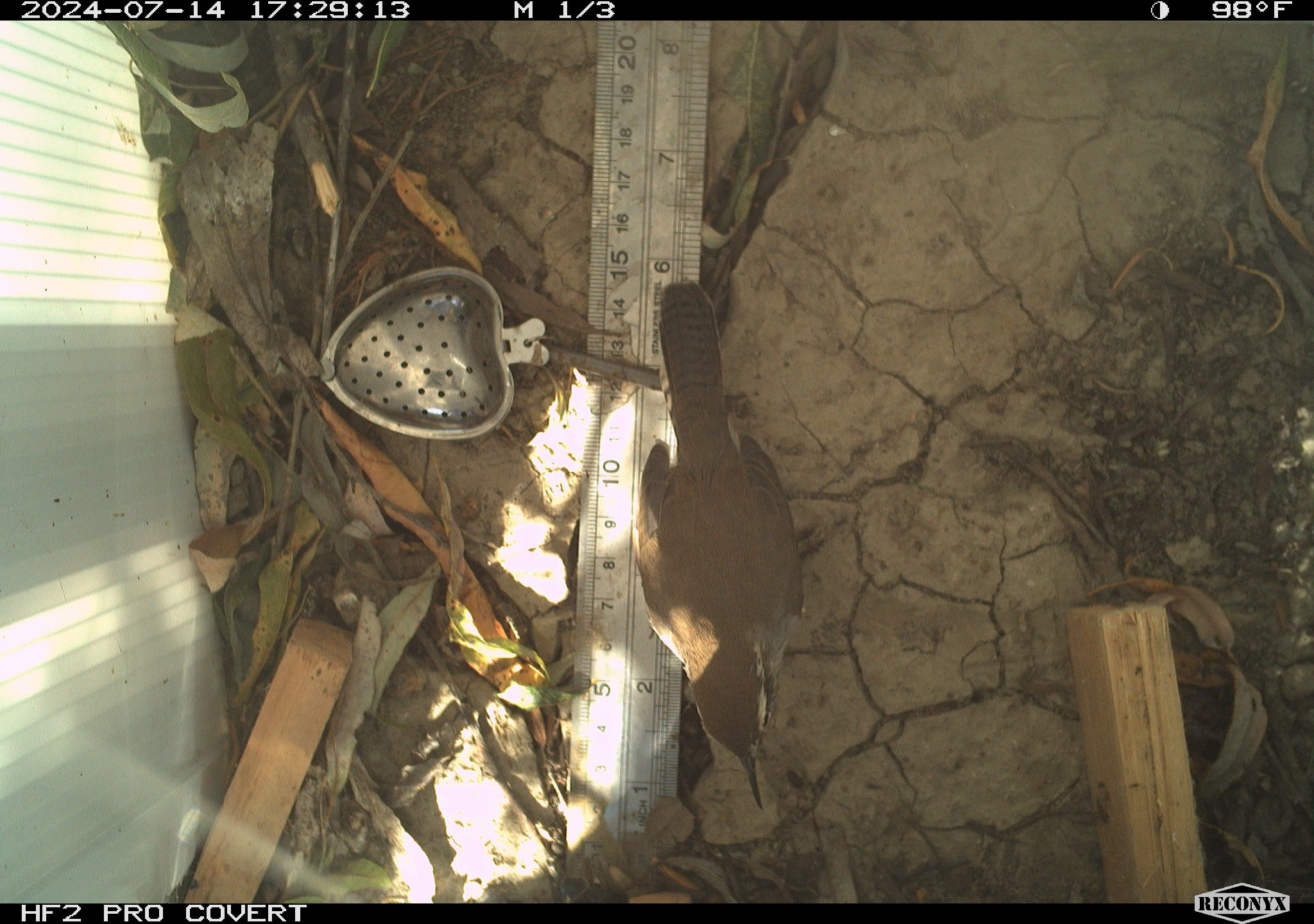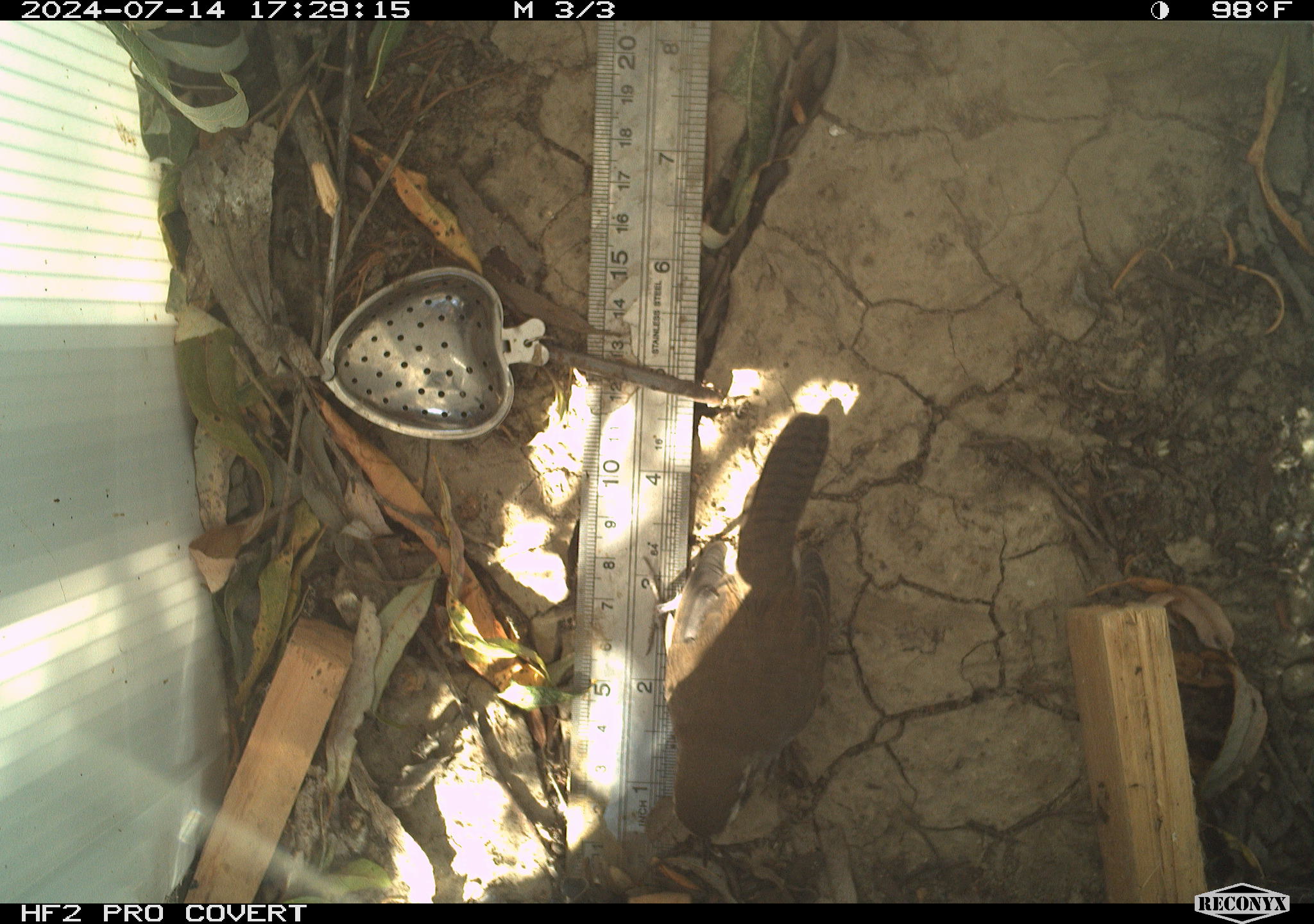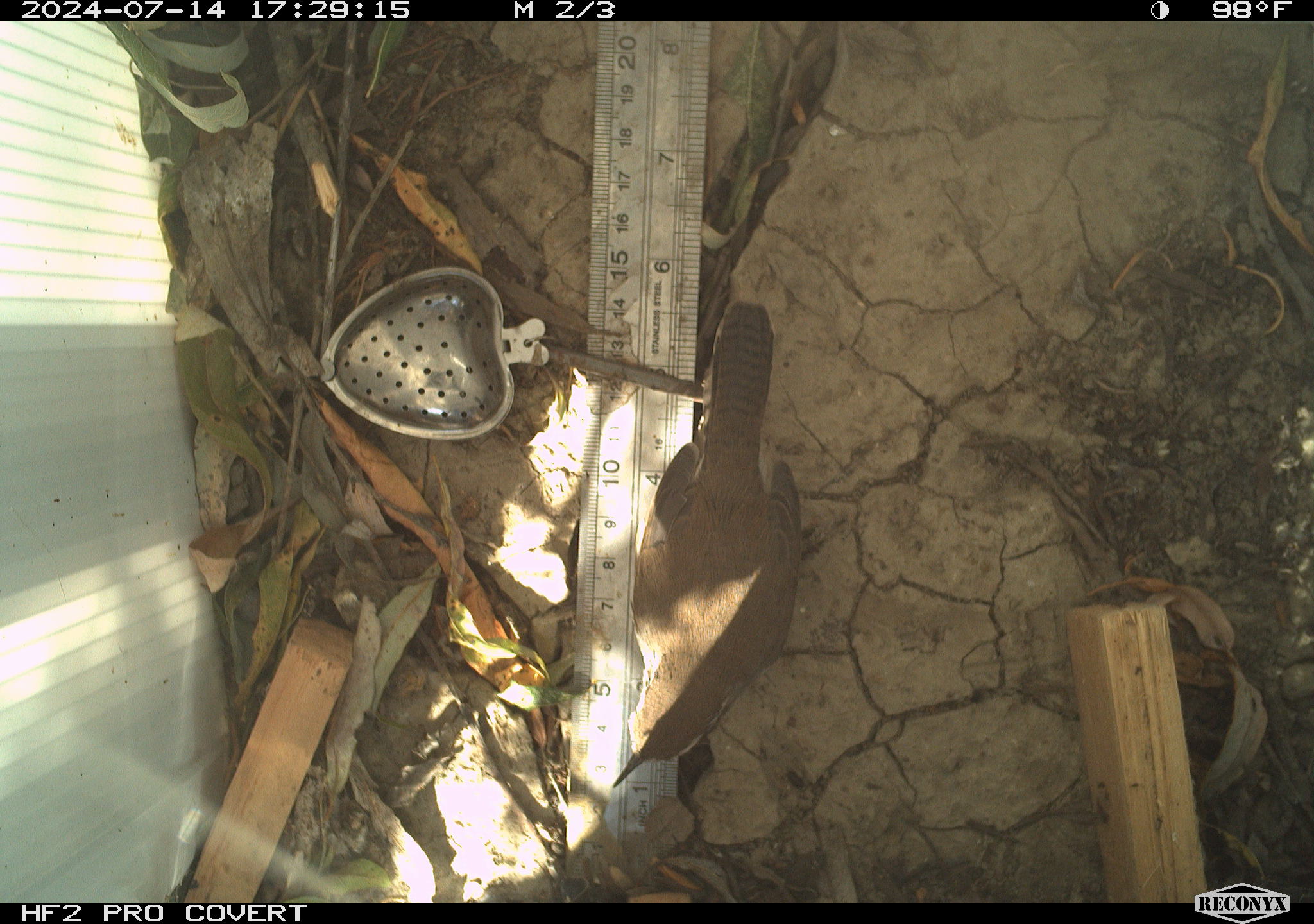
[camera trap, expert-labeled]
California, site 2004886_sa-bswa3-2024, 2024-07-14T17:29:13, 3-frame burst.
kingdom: Animalia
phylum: Chordata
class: Aves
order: Passeriformes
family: Troglodytidae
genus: Thryomanes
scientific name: Thryomanes bewickii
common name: bewick's wren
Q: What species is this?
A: Bewick's wren (Thryomanes bewickii).